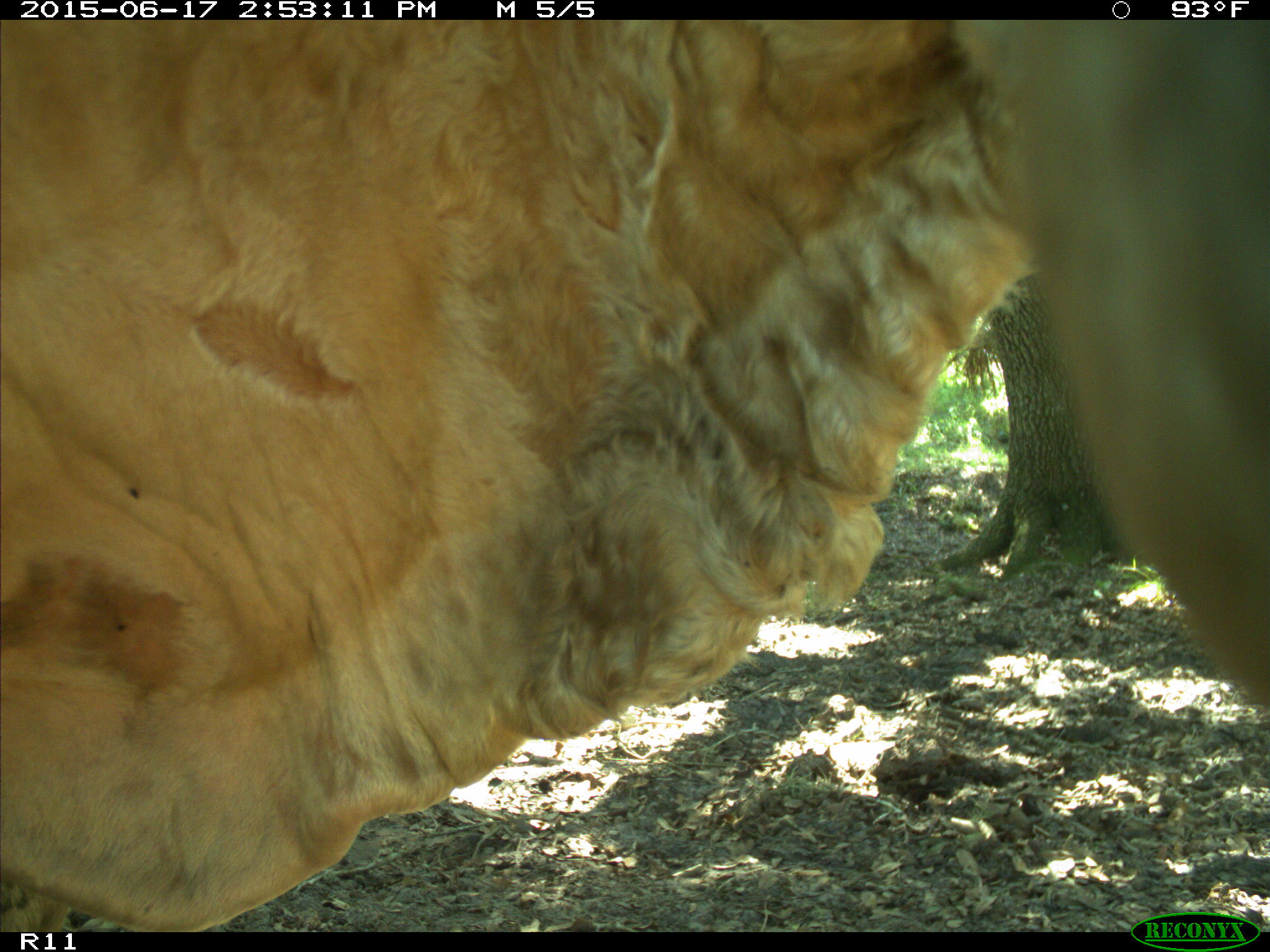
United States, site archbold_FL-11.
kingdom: Animalia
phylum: Chordata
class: Mammalia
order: Artiodactyla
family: Bovidae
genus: Bos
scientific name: Bos taurus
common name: domestic cow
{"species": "Bos taurus (domestic cow)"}